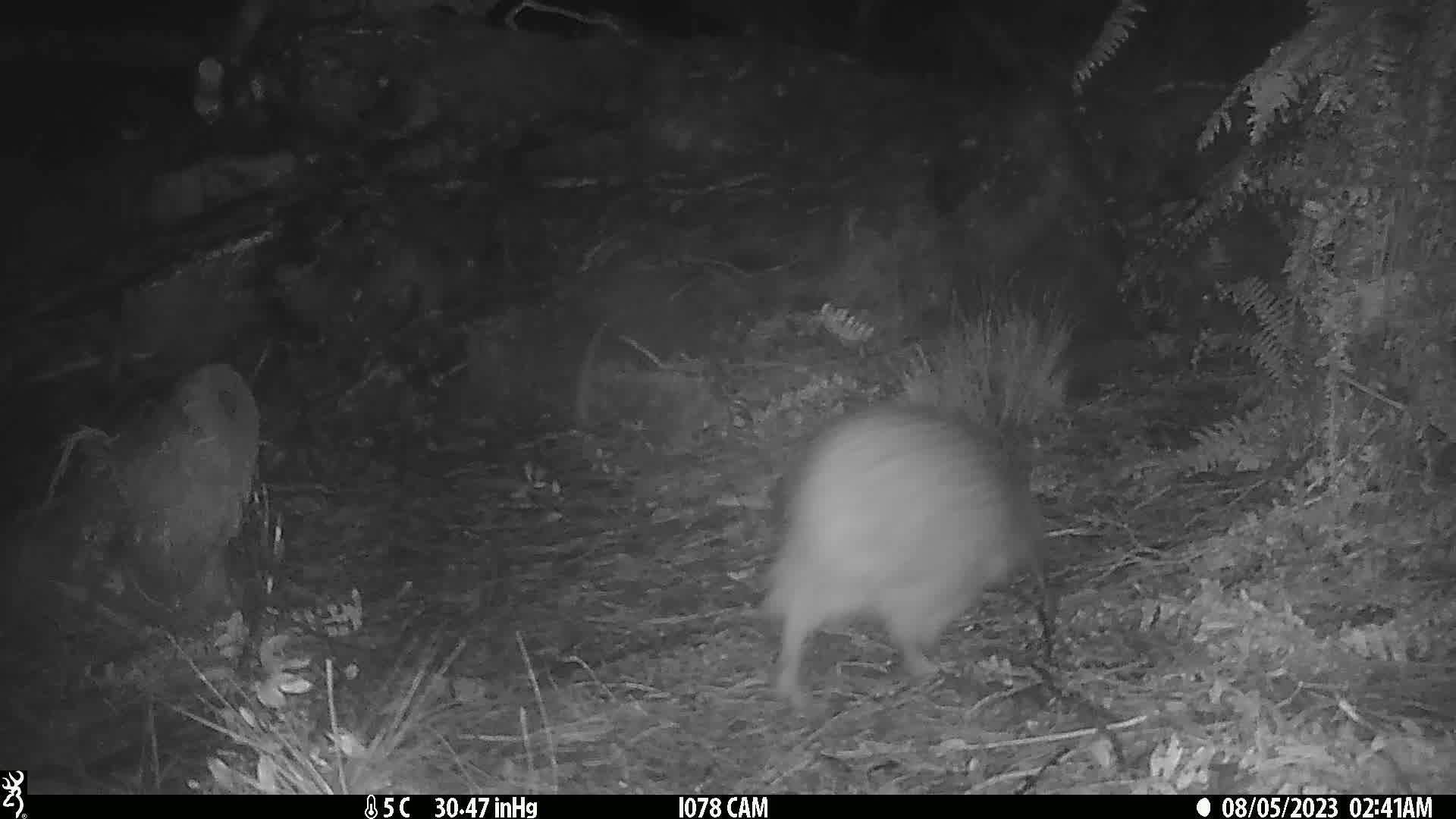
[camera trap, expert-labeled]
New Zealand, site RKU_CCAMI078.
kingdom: Animalia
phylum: Chordata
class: Aves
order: Apterygiformes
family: Apterygidae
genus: Apteryx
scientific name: Apteryx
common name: kiwi